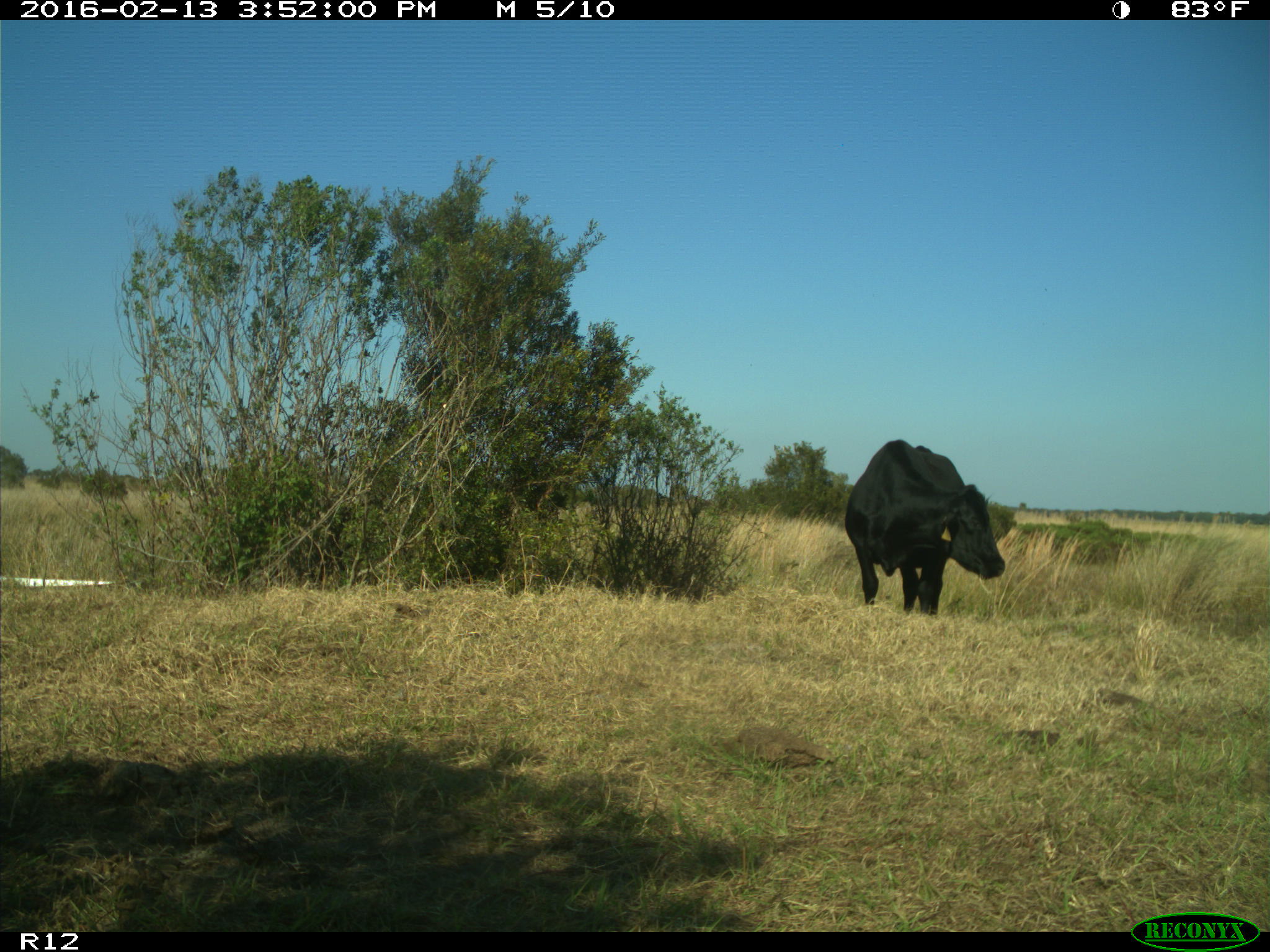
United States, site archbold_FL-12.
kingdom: Animalia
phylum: Chordata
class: Mammalia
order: Artiodactyla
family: Bovidae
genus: Bos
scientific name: Bos taurus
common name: domestic cow